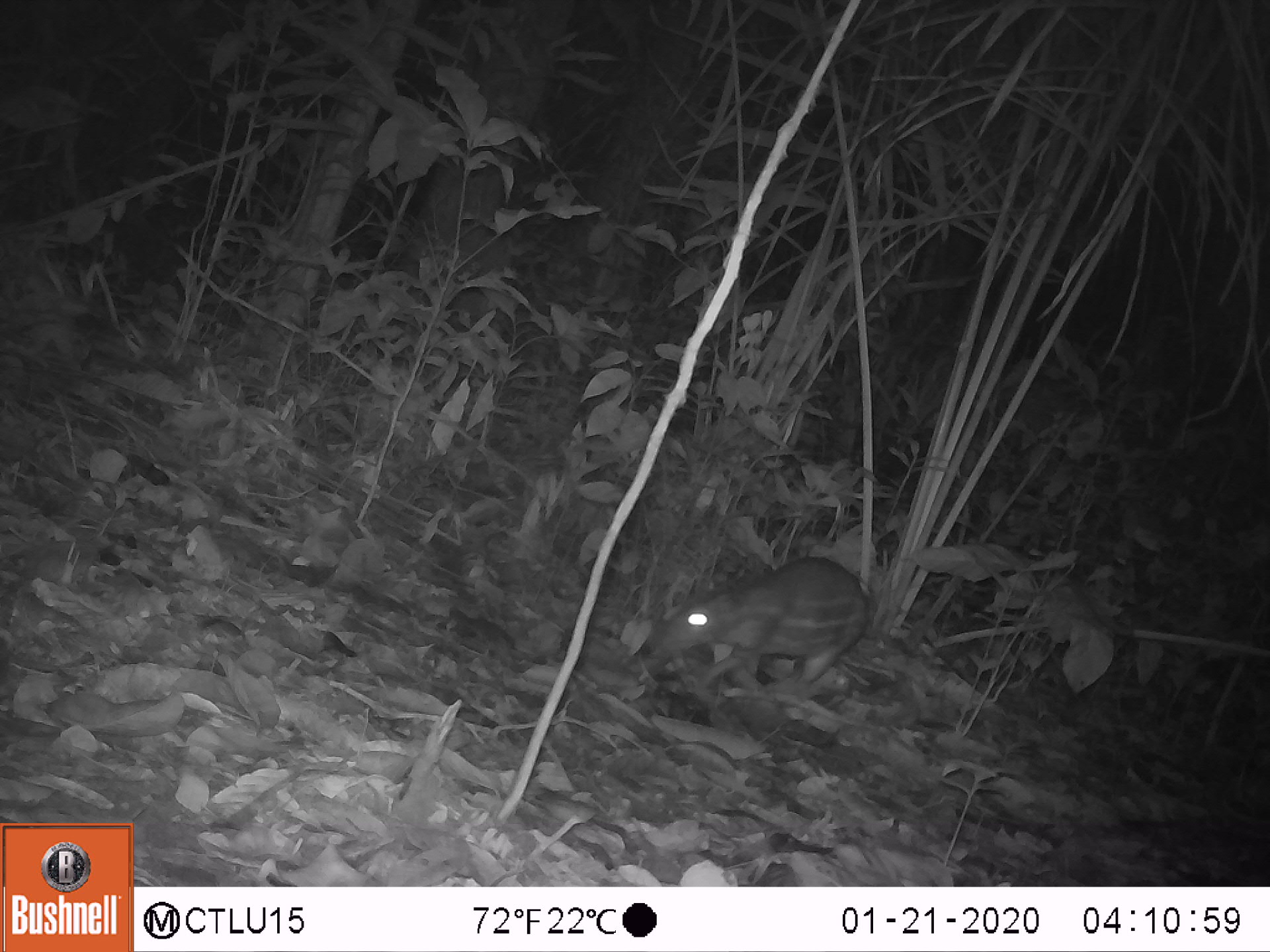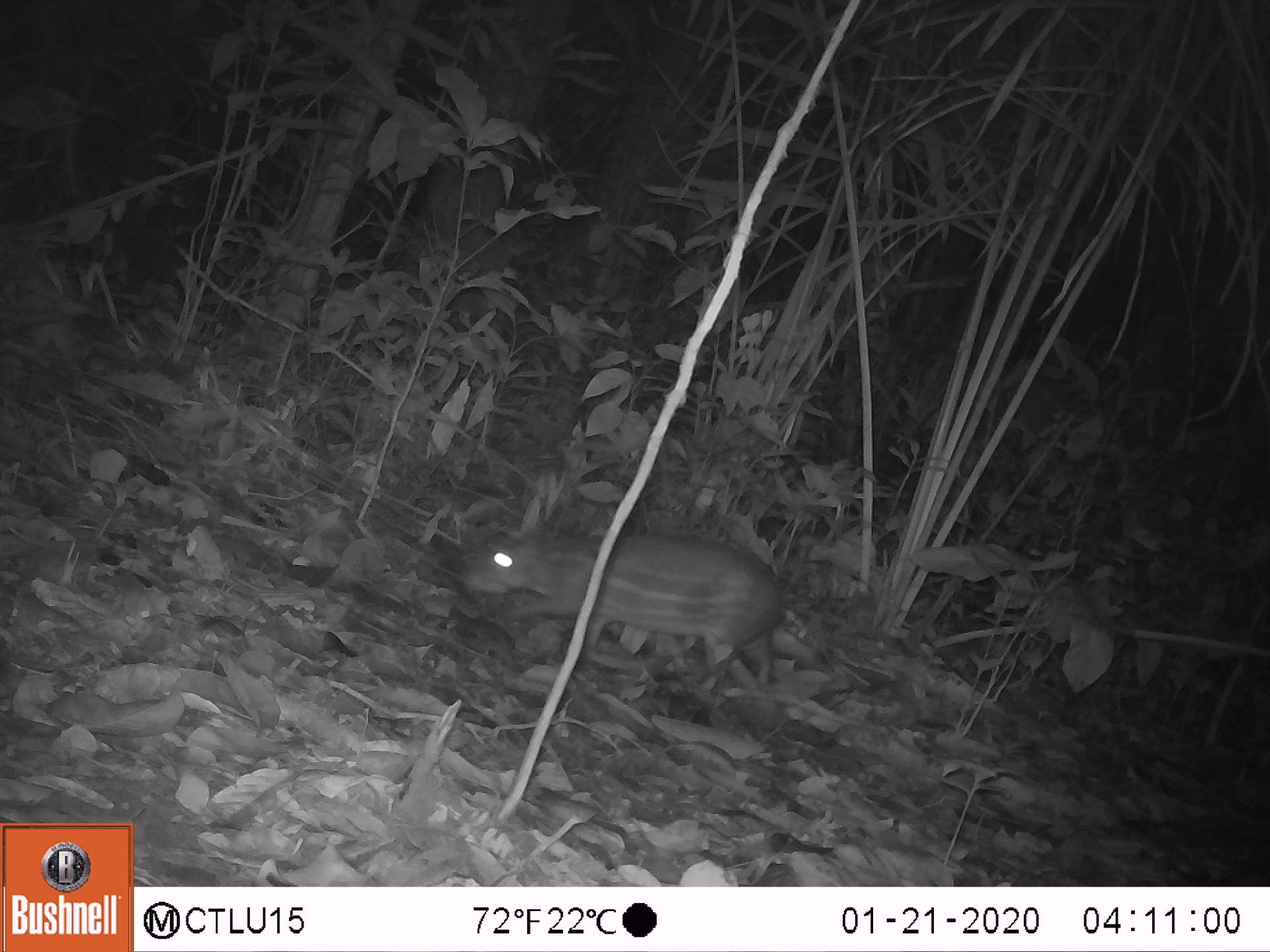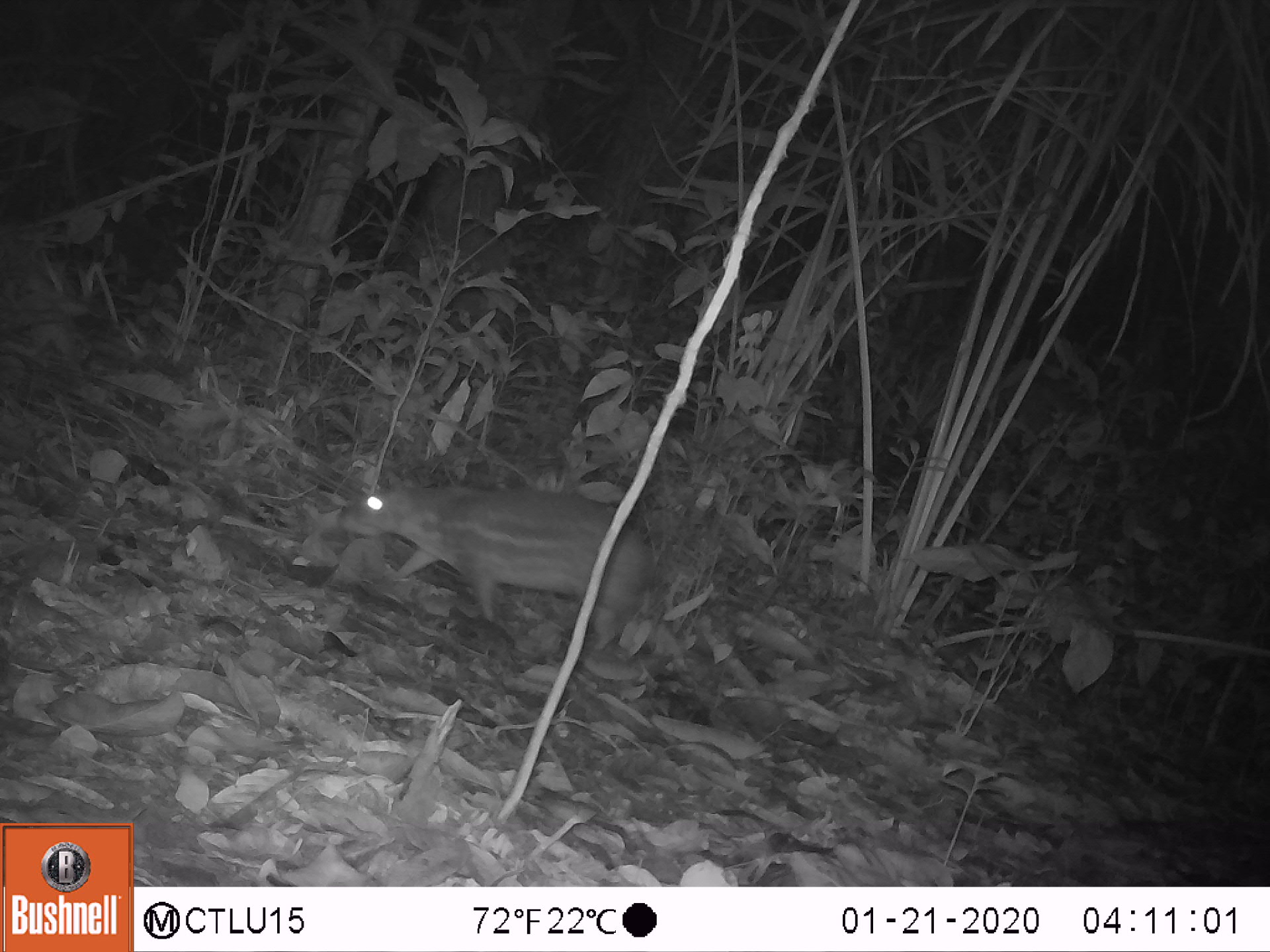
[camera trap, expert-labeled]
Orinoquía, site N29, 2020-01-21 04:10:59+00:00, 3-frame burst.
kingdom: Animalia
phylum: Chordata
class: Mammalia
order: Rodentia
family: Cuniculidae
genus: Cuniculus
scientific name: Cuniculus paca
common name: spotted paca